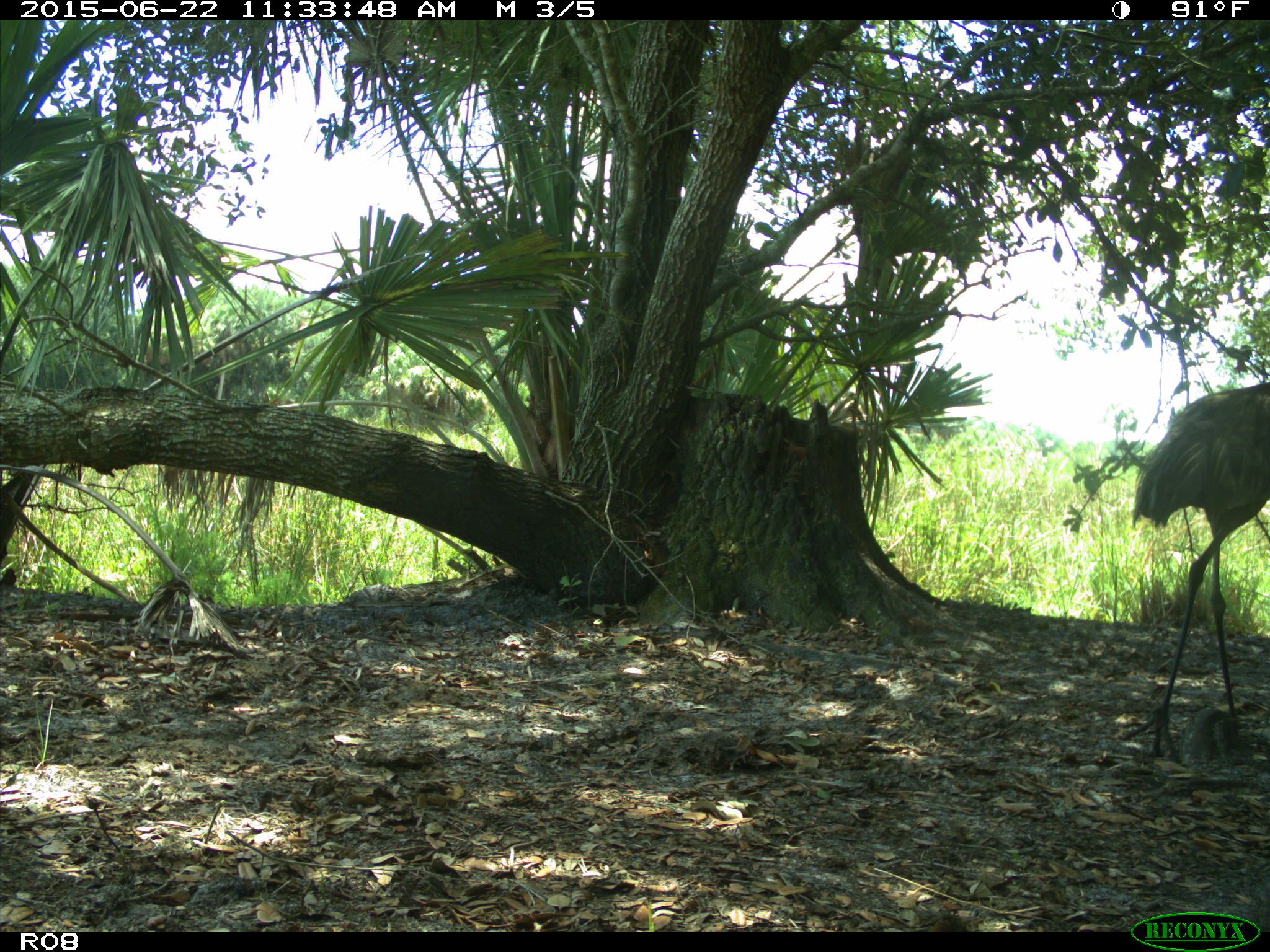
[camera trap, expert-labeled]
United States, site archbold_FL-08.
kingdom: Animalia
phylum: Chordata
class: Aves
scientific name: Aves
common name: birds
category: unidentified bird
Unidentified bird (birds) (Aves).